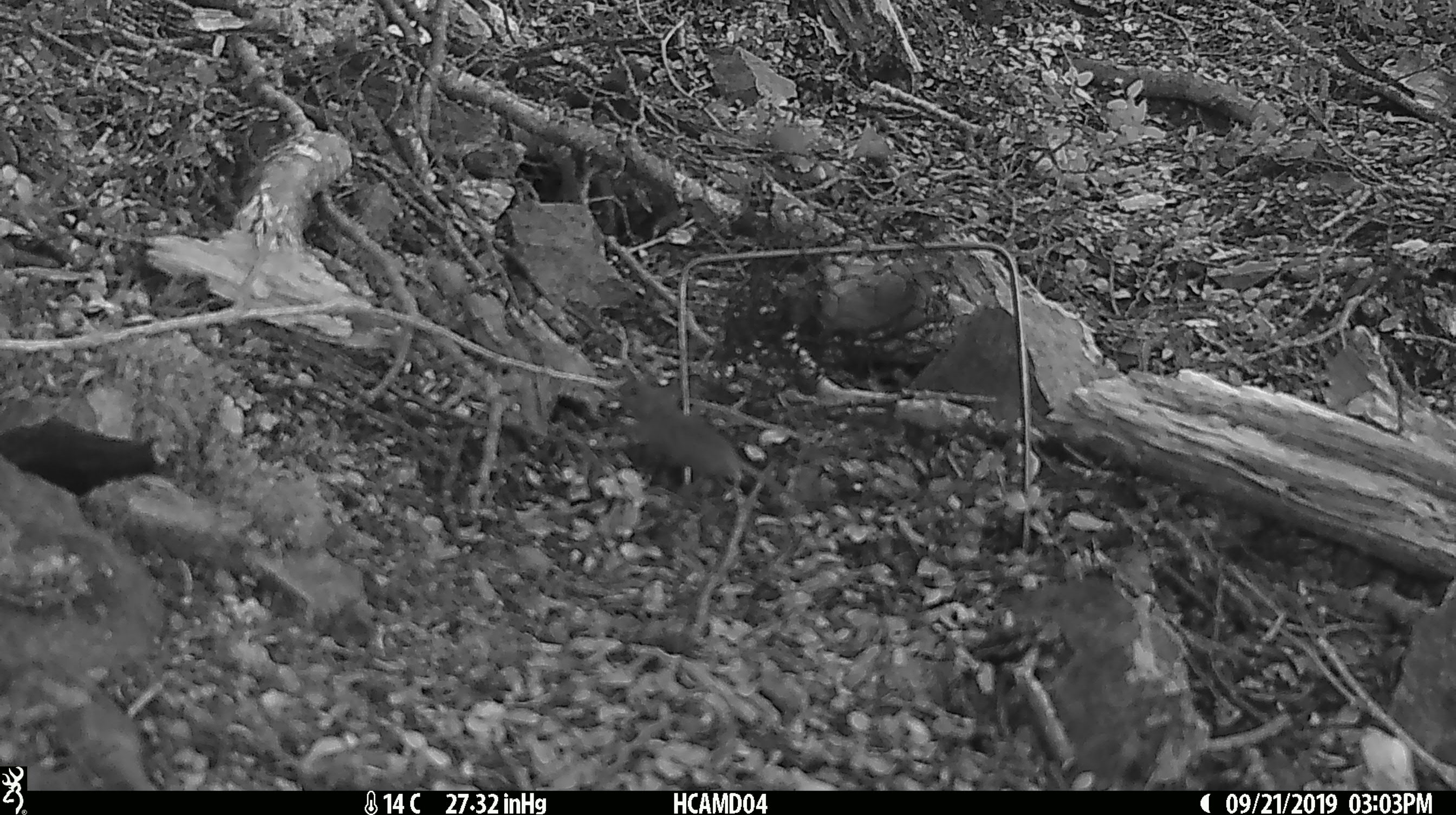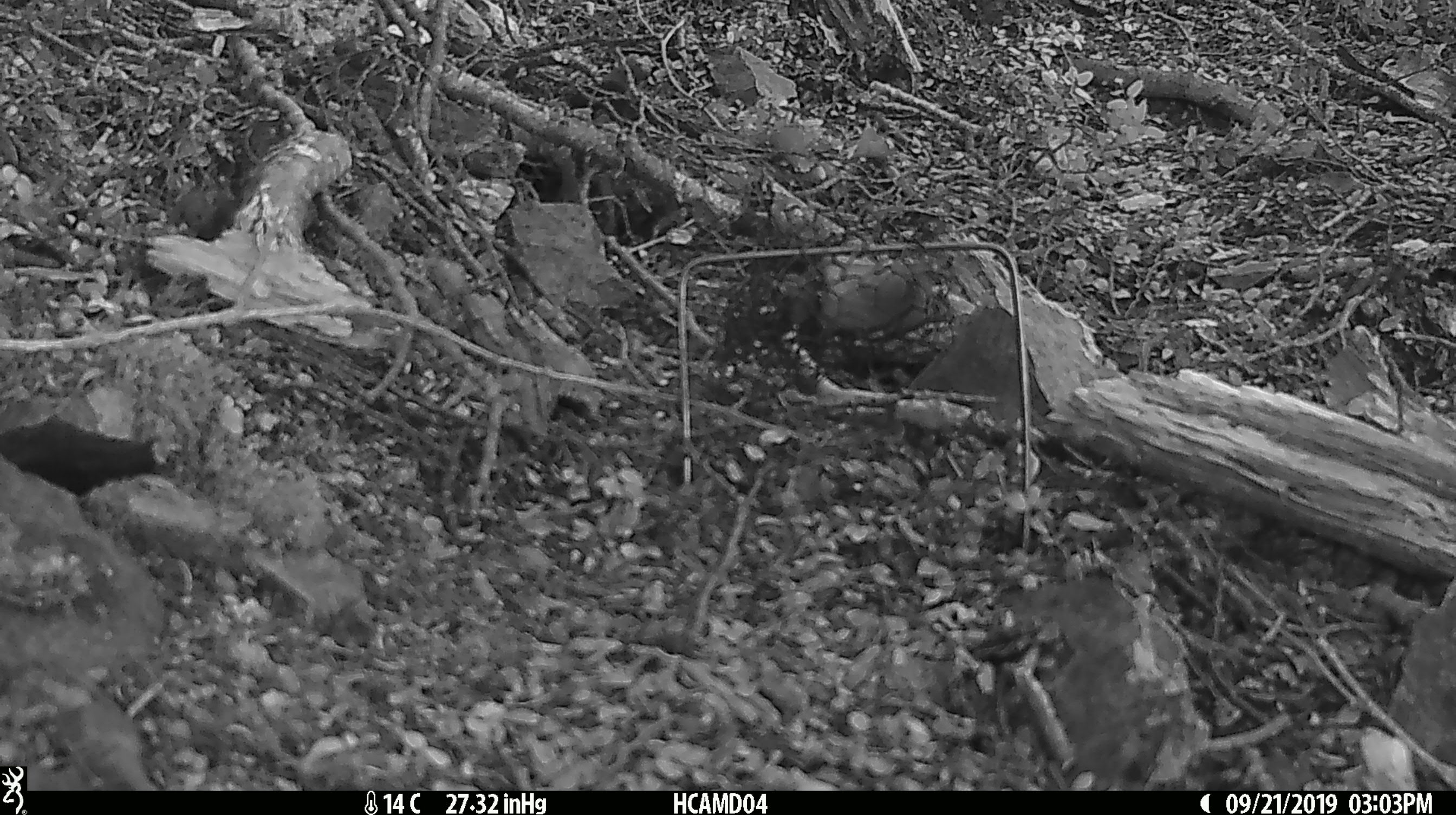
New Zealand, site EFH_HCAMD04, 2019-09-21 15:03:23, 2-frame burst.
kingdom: Animalia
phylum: Chordata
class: Mammalia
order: Rodentia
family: Muridae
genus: Mus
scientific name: Mus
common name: mouse